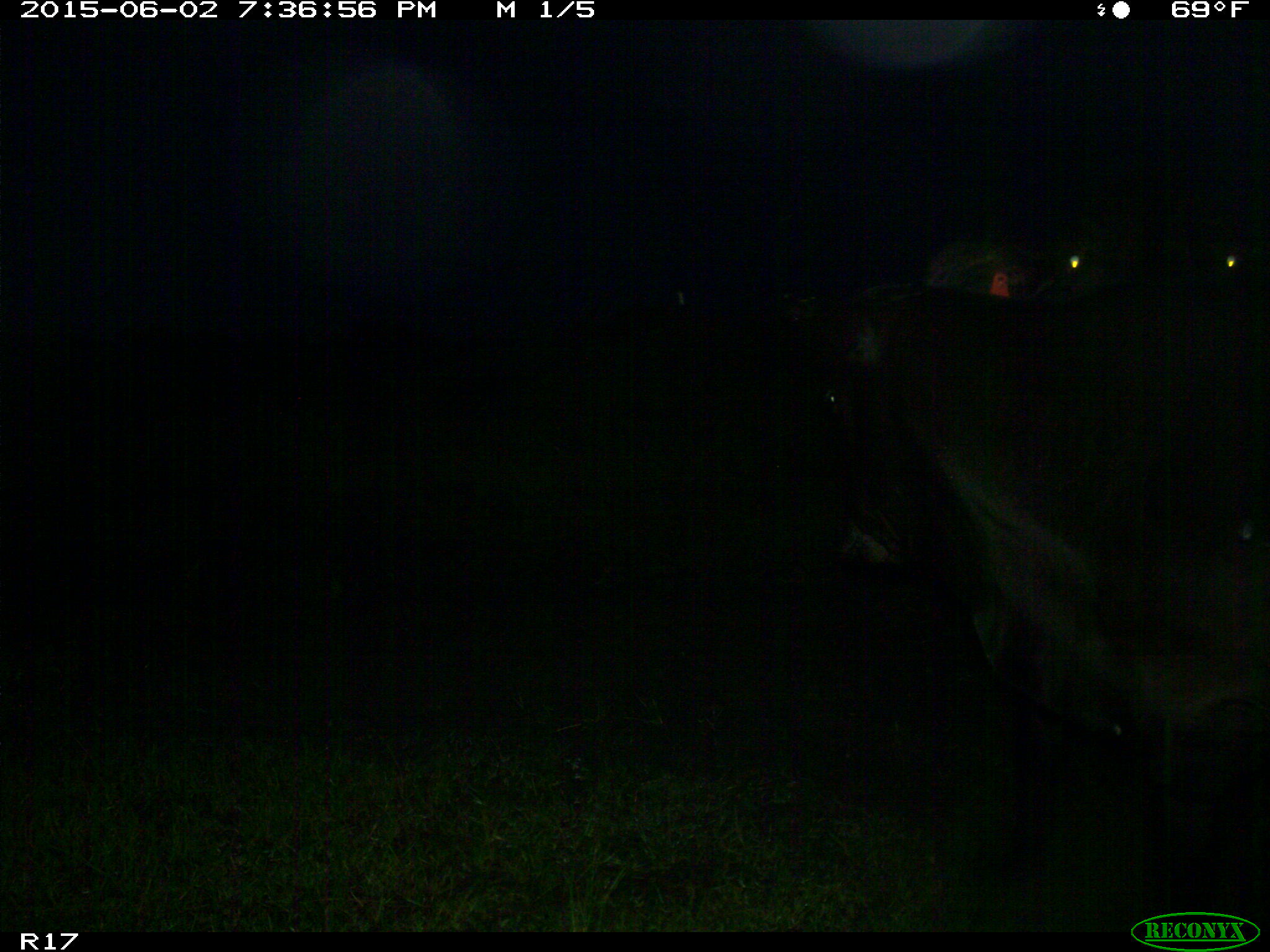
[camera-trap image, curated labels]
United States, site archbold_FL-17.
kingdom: Animalia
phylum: Chordata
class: Mammalia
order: Artiodactyla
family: Bovidae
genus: Bos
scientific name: Bos taurus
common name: domestic cow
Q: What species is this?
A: Bos taurus (domestic cow).